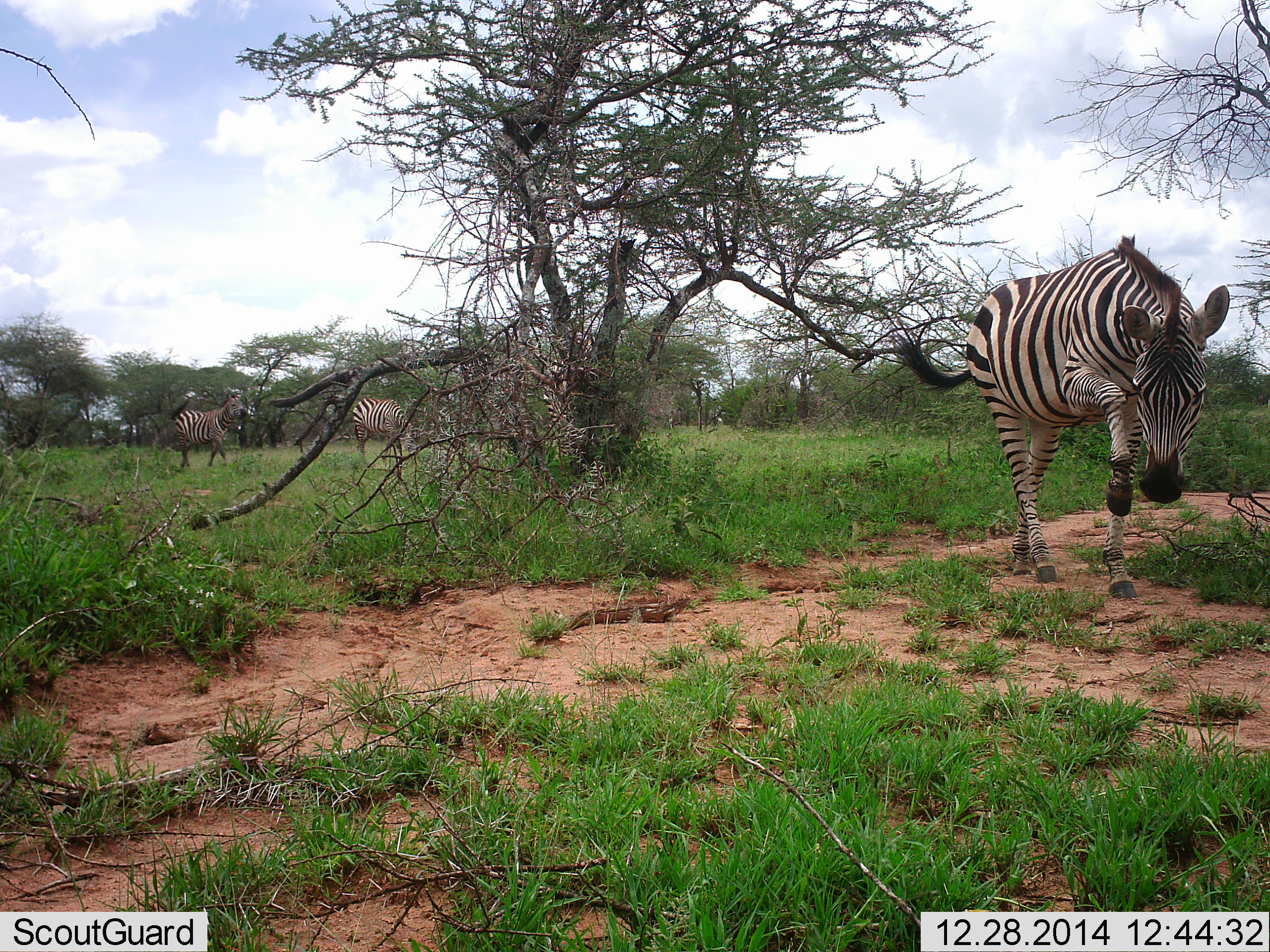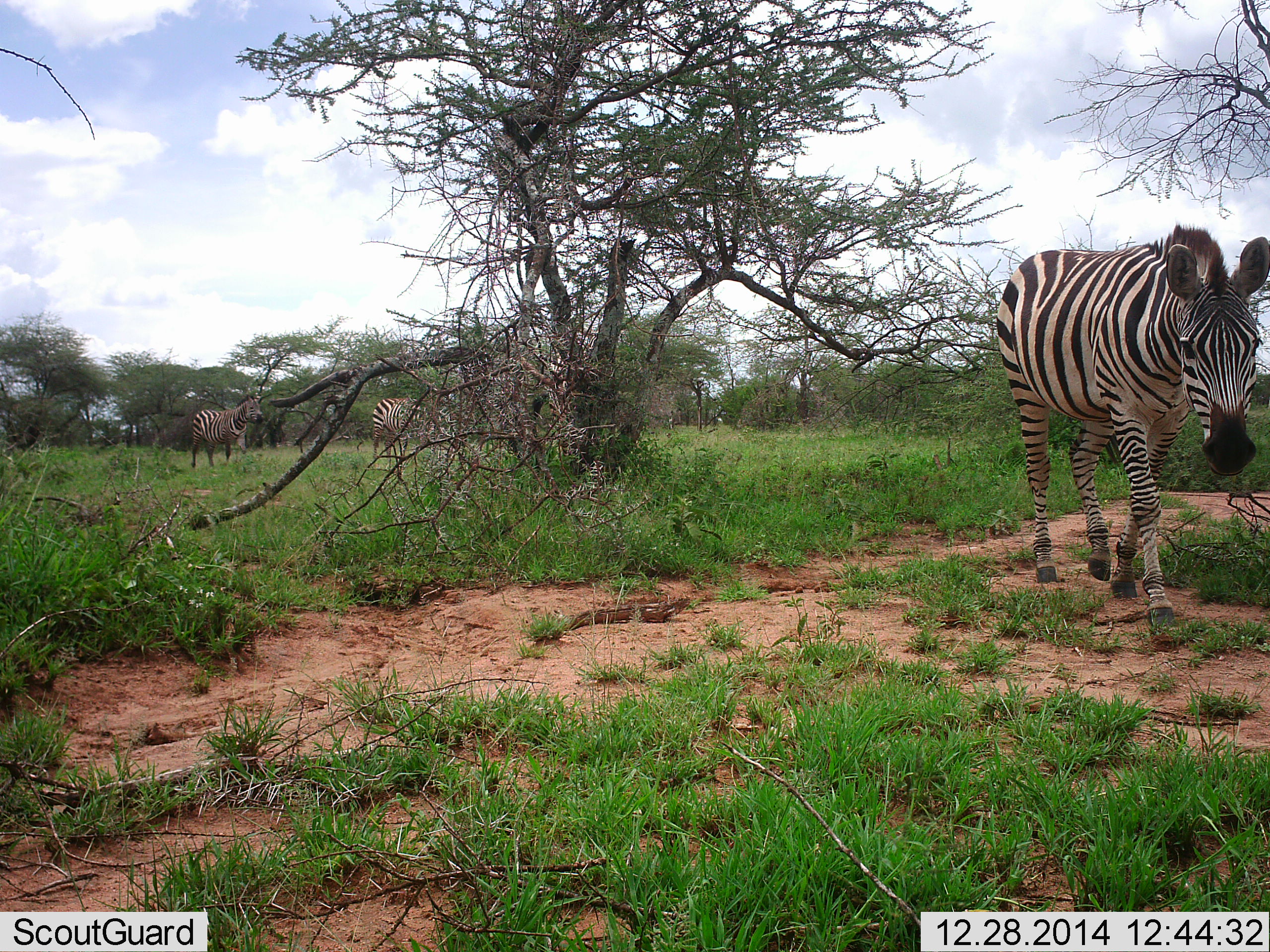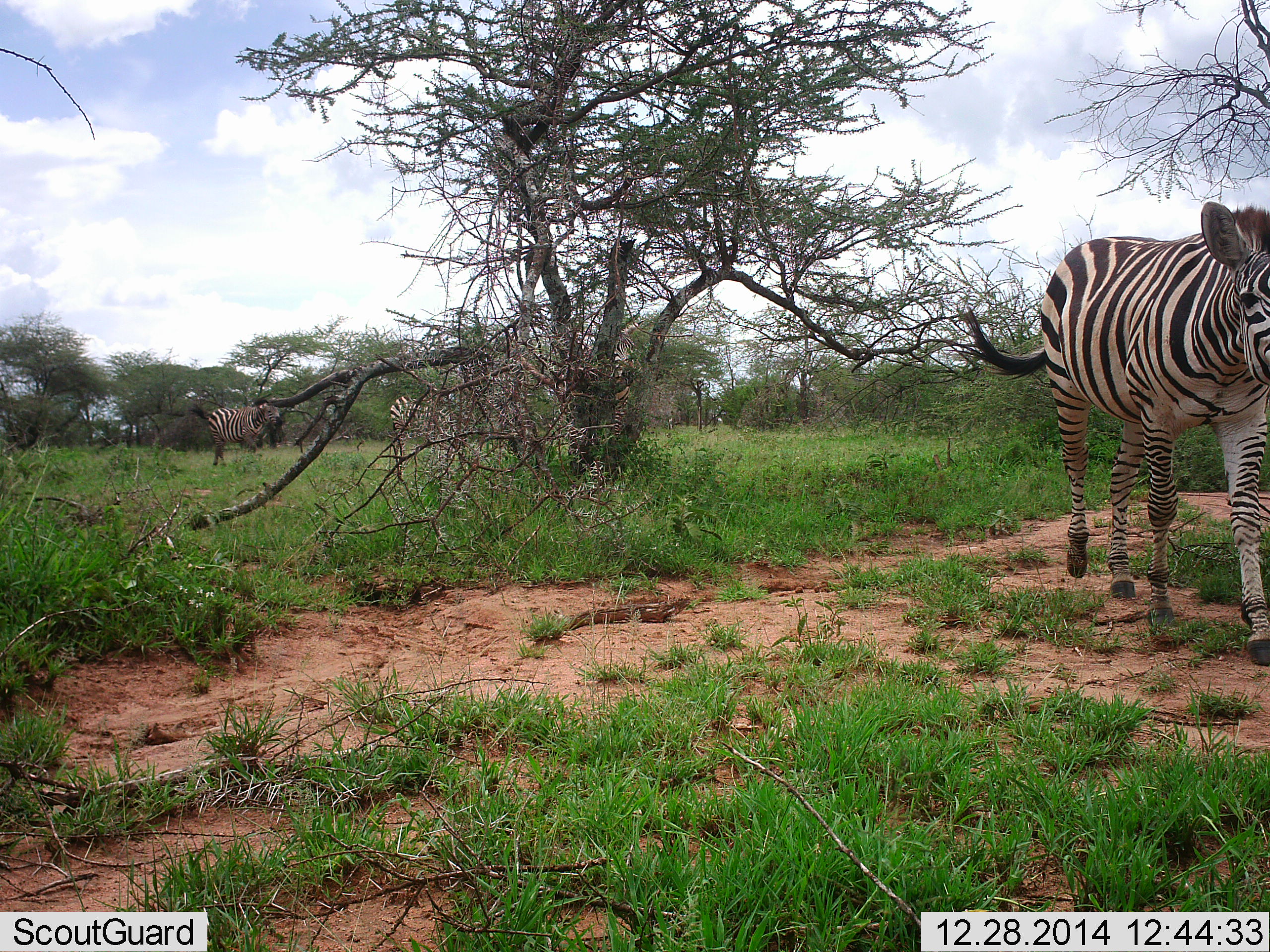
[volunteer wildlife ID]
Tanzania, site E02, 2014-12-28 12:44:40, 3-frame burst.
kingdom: Animalia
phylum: Chordata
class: Mammalia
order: Perissodactyla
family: Equidae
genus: Equus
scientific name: Equus quagga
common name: plains zebra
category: zebra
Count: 4.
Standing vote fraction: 10%.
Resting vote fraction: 0%.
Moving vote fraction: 100%.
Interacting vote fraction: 0%.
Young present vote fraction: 0%.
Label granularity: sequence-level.